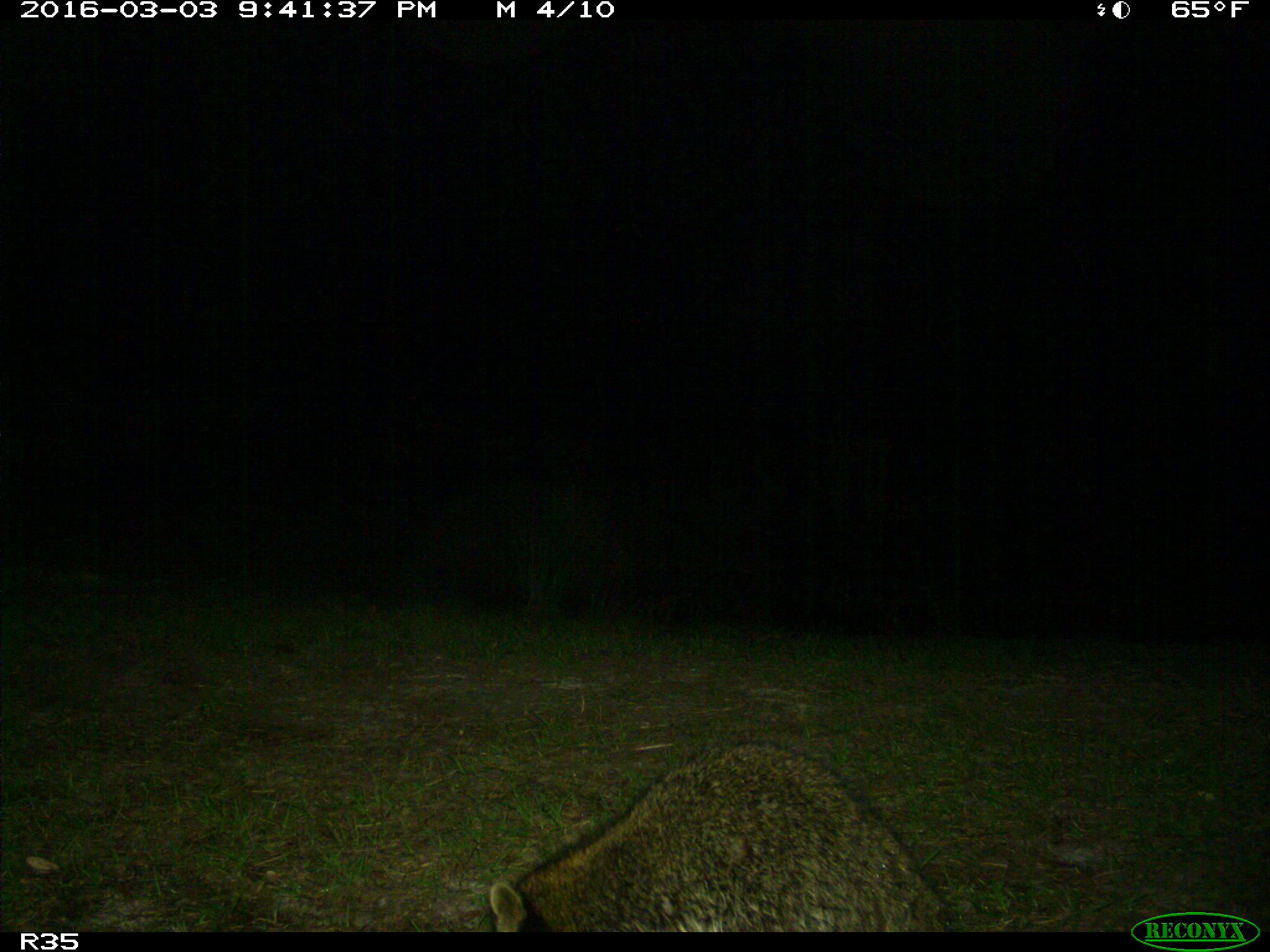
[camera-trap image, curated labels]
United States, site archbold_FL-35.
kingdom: Animalia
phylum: Chordata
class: Mammalia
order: Carnivora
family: Procyonidae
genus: Procyon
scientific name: Procyon lotor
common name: common raccoon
Procyon lotor (common raccoon).